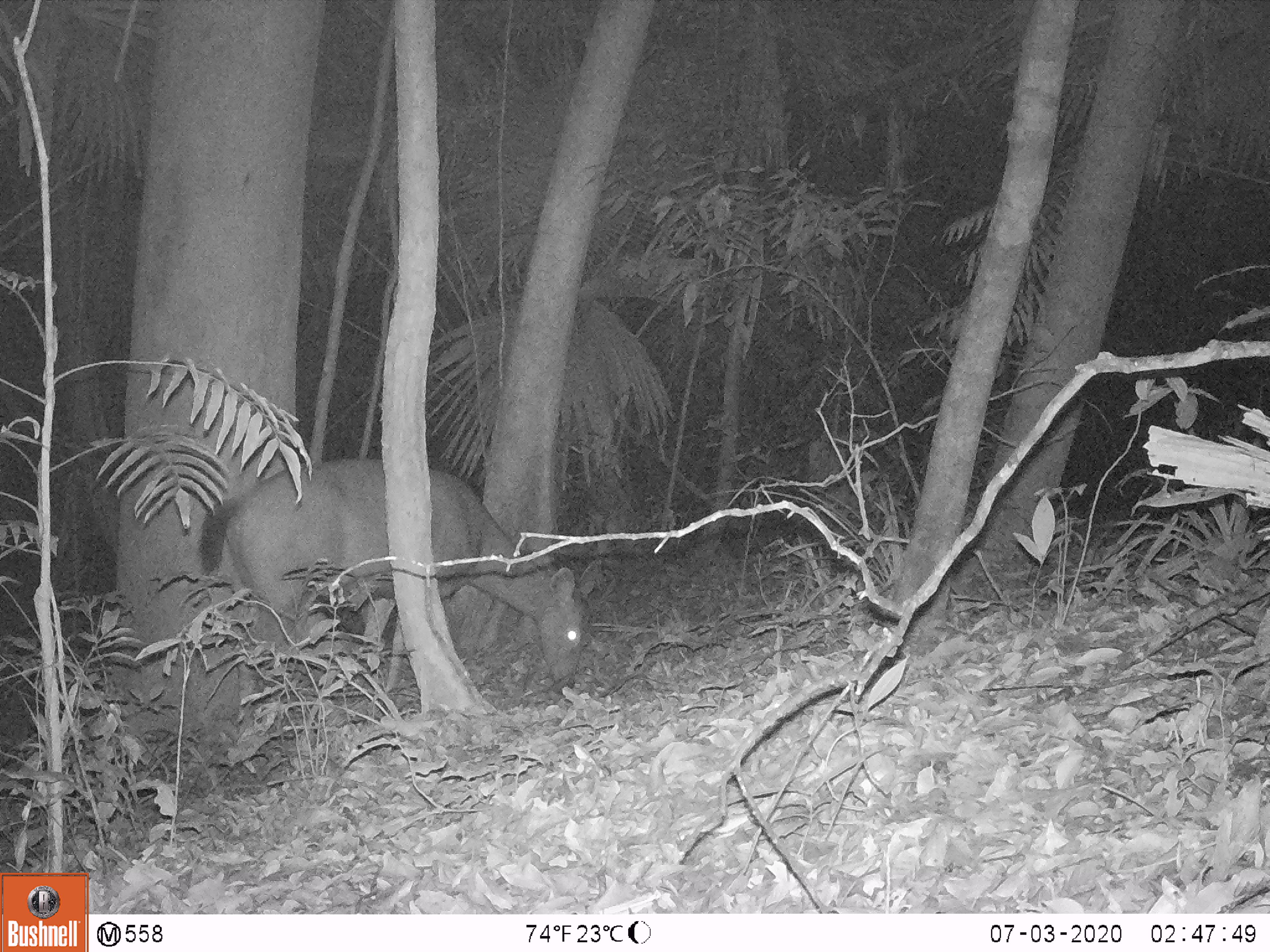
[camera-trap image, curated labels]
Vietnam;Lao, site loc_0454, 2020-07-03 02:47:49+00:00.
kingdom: Animalia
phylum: Chordata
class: Mammalia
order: Artiodactyla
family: Cervidae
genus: Rusa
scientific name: Rusa unicolor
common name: sambar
Sambar (Rusa unicolor). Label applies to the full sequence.